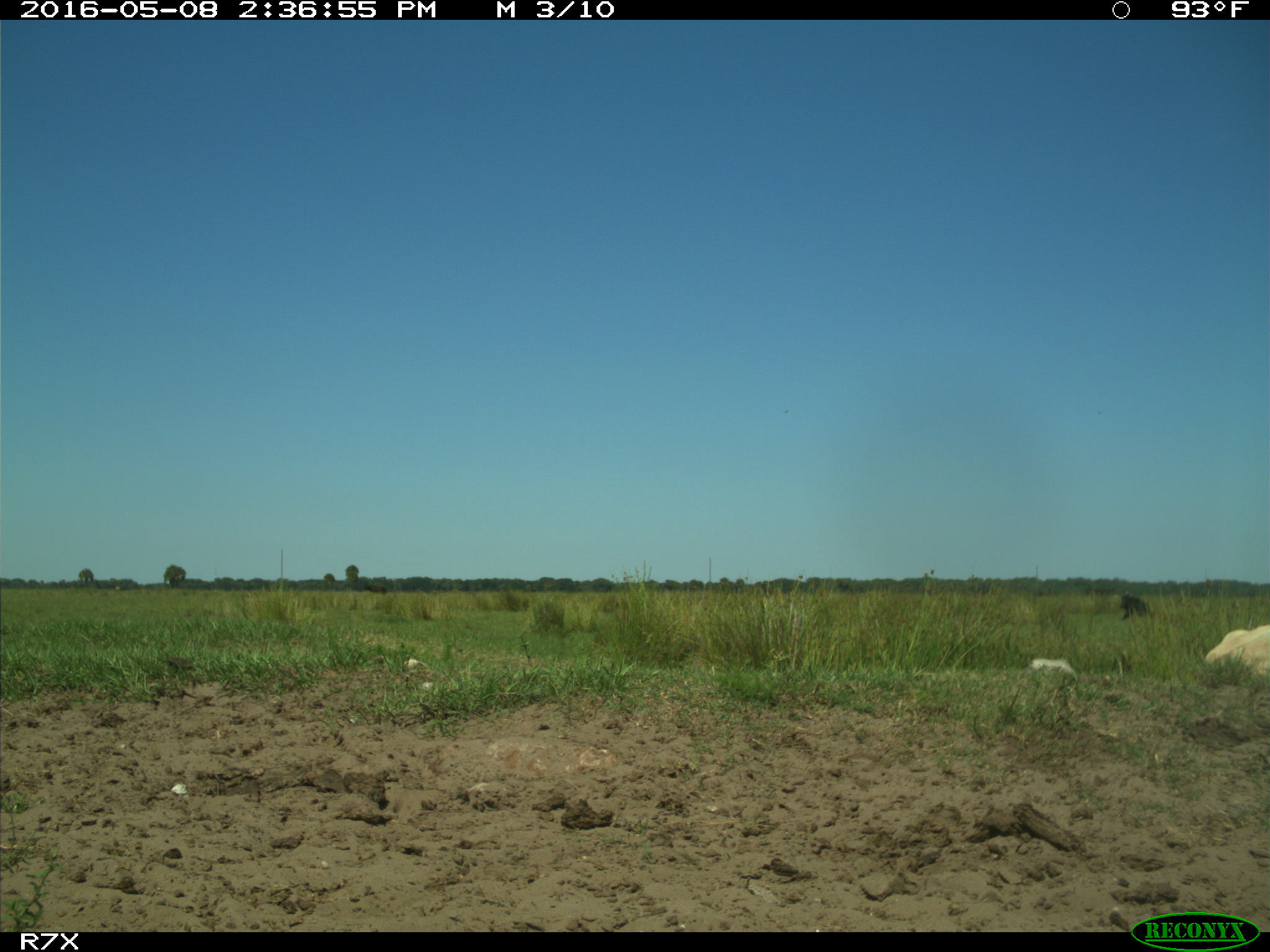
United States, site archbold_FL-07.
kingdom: Animalia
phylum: Chordata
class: Mammalia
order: Artiodactyla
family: Bovidae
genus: Bos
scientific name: Bos taurus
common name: domestic cow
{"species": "Bos taurus (domestic cow)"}